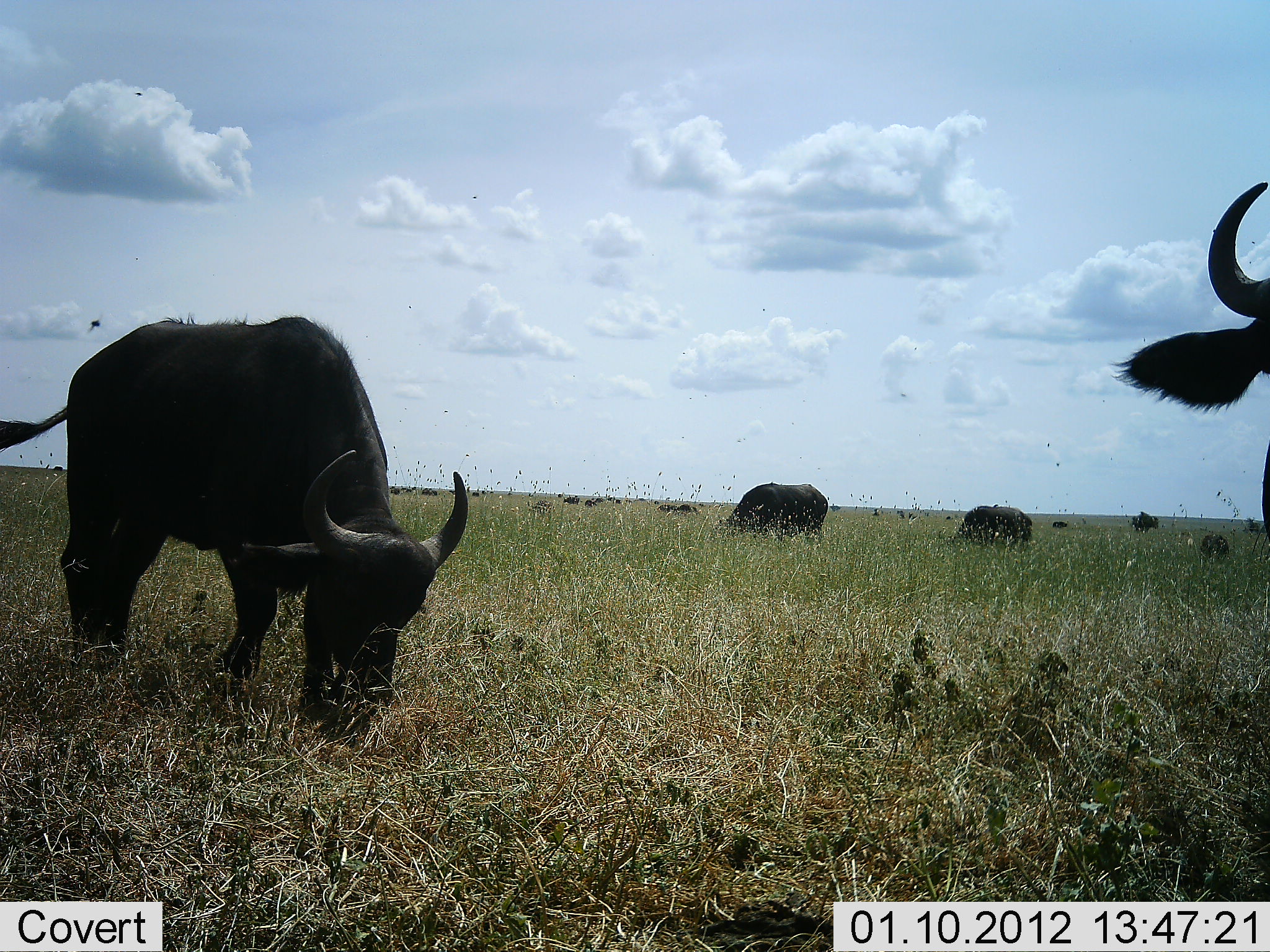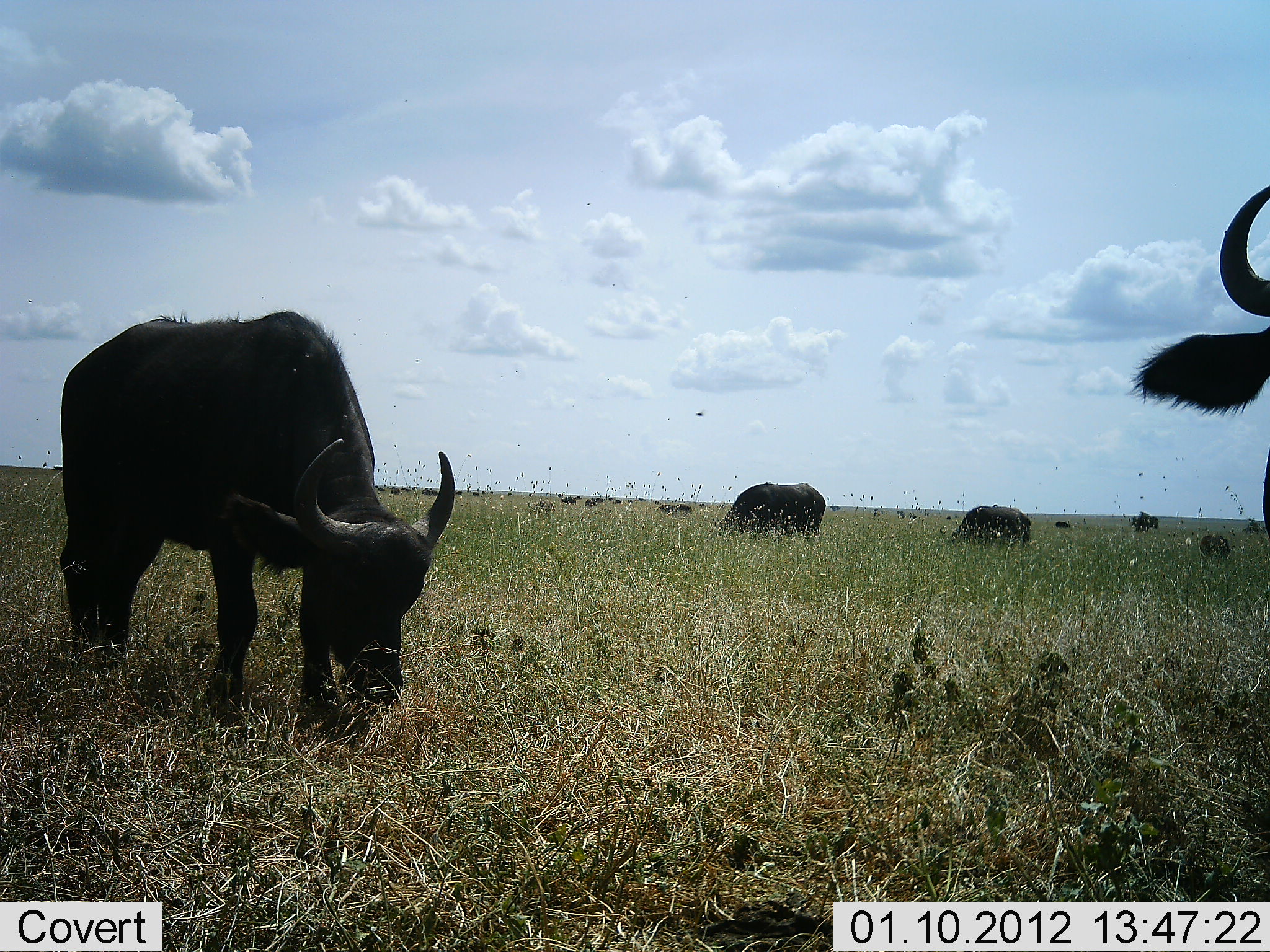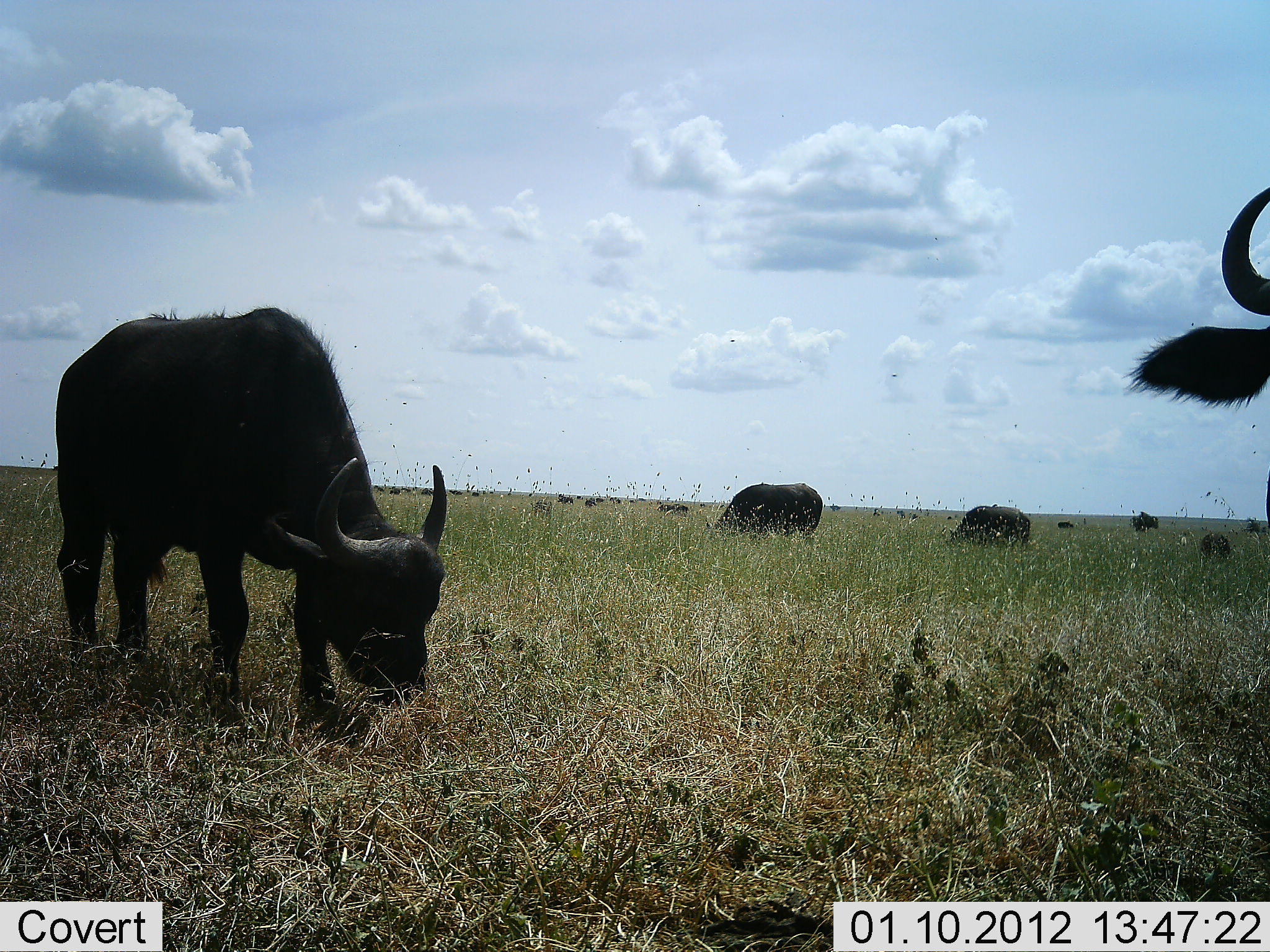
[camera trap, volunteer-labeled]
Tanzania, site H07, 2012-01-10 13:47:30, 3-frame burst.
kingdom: Animalia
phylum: Chordata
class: Mammalia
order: Artiodactyla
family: Bovidae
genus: Syncerus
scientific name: Syncerus caffer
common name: cape buffalo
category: buffalo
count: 11-50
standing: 55%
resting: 5%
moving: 9%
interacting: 0%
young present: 9%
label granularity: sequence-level